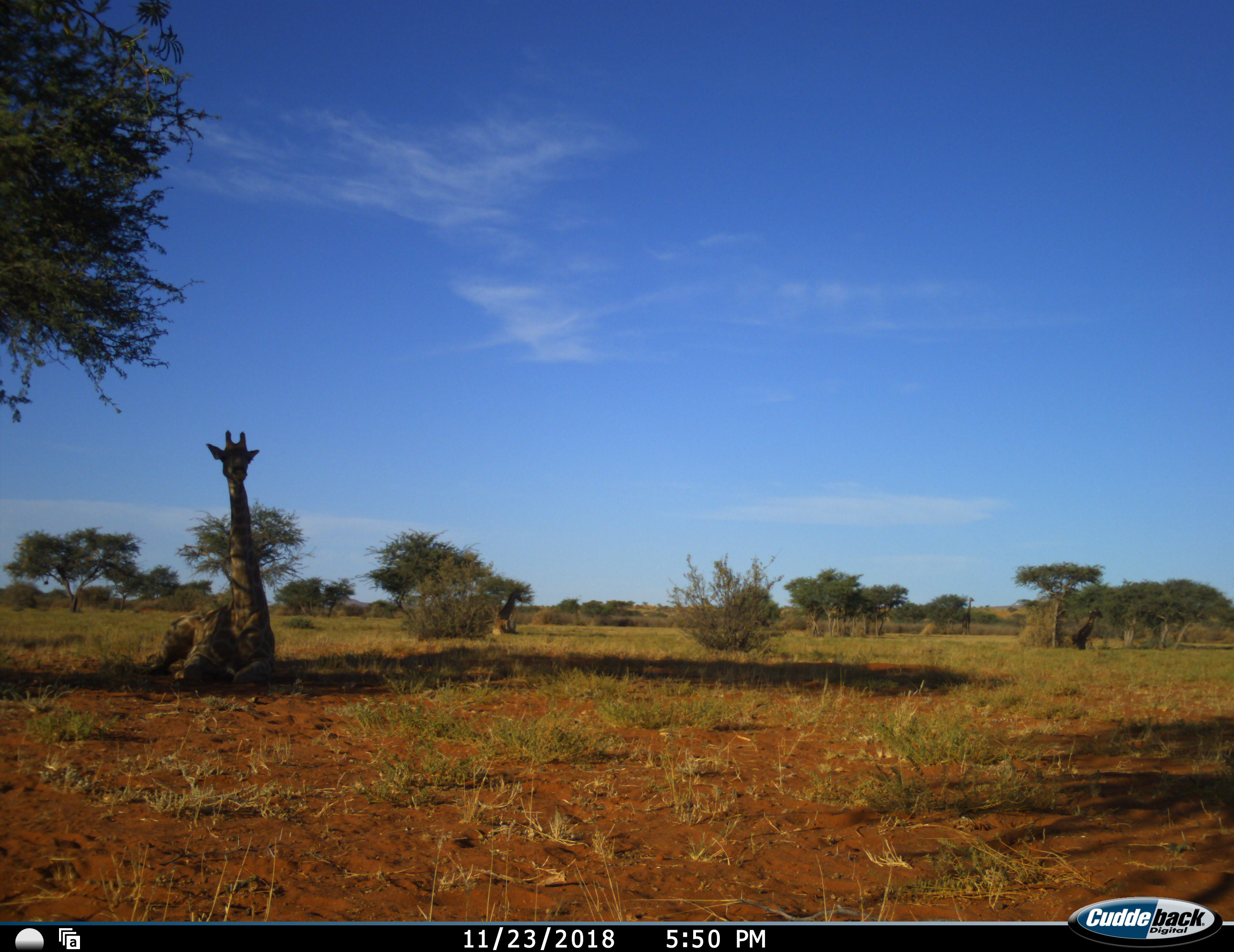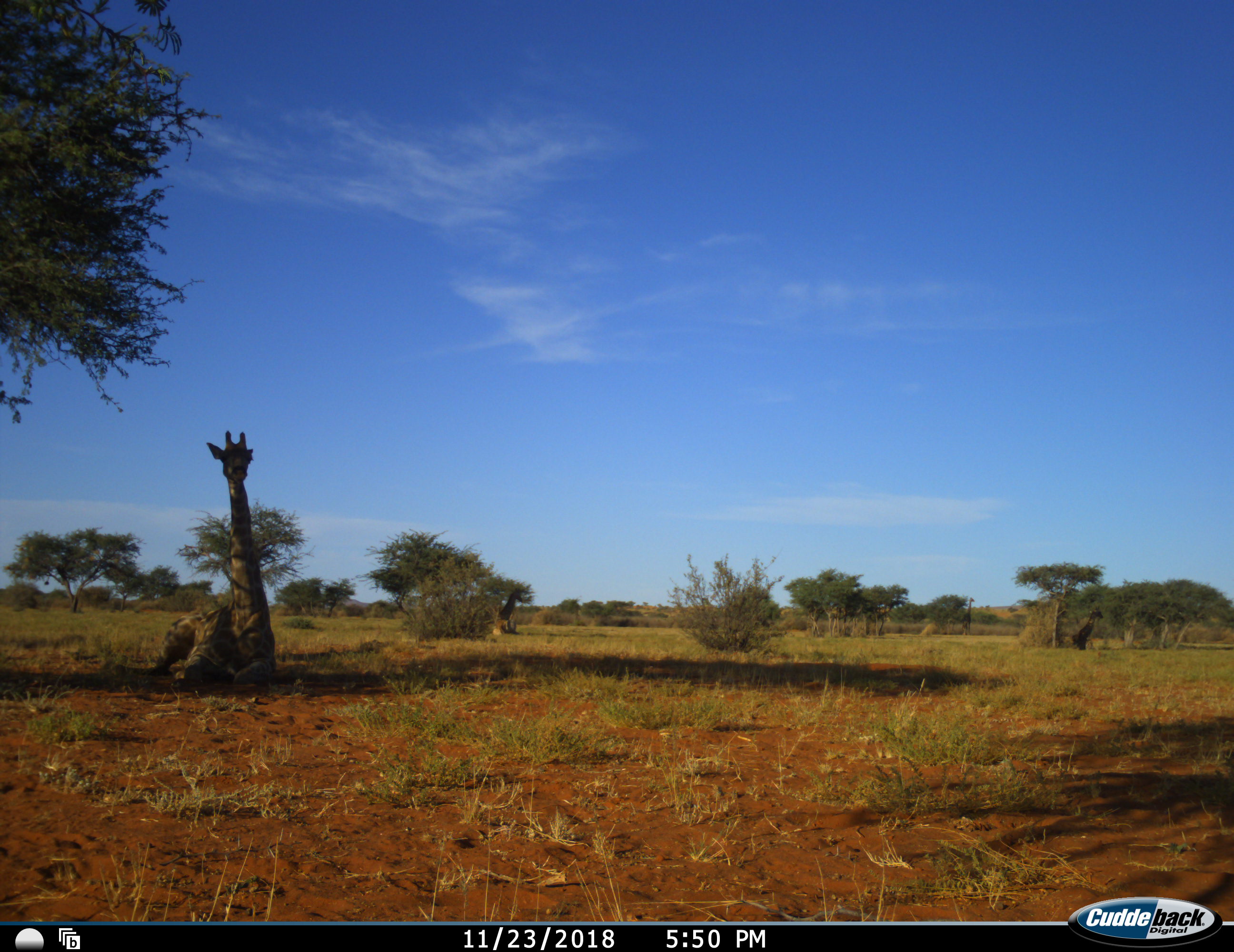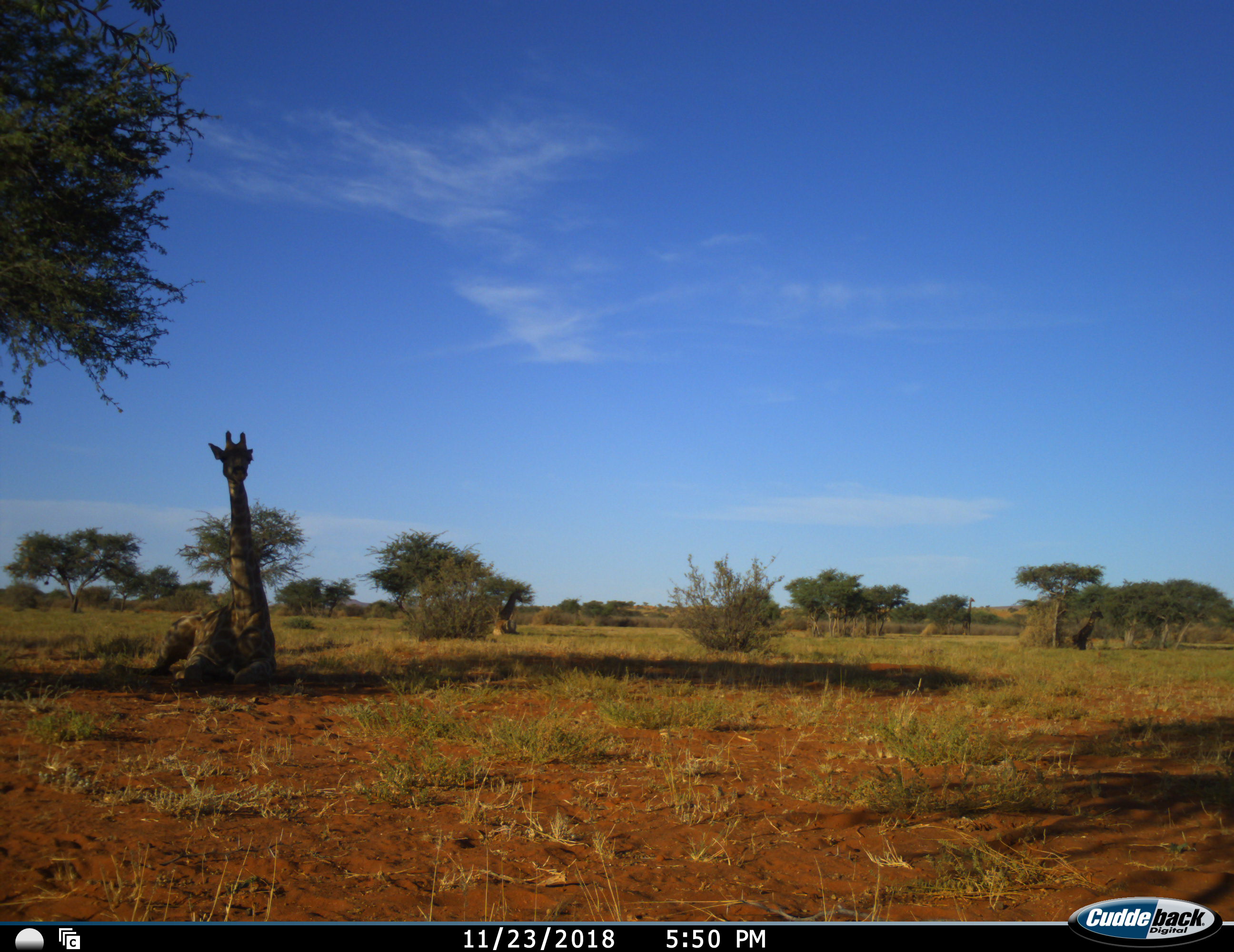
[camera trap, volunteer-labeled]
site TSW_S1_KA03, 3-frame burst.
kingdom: Animalia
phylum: Chordata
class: Mammalia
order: Artiodactyla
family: Giraffidae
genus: Giraffa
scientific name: Giraffa camelopardalis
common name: giraffe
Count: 2.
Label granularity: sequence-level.